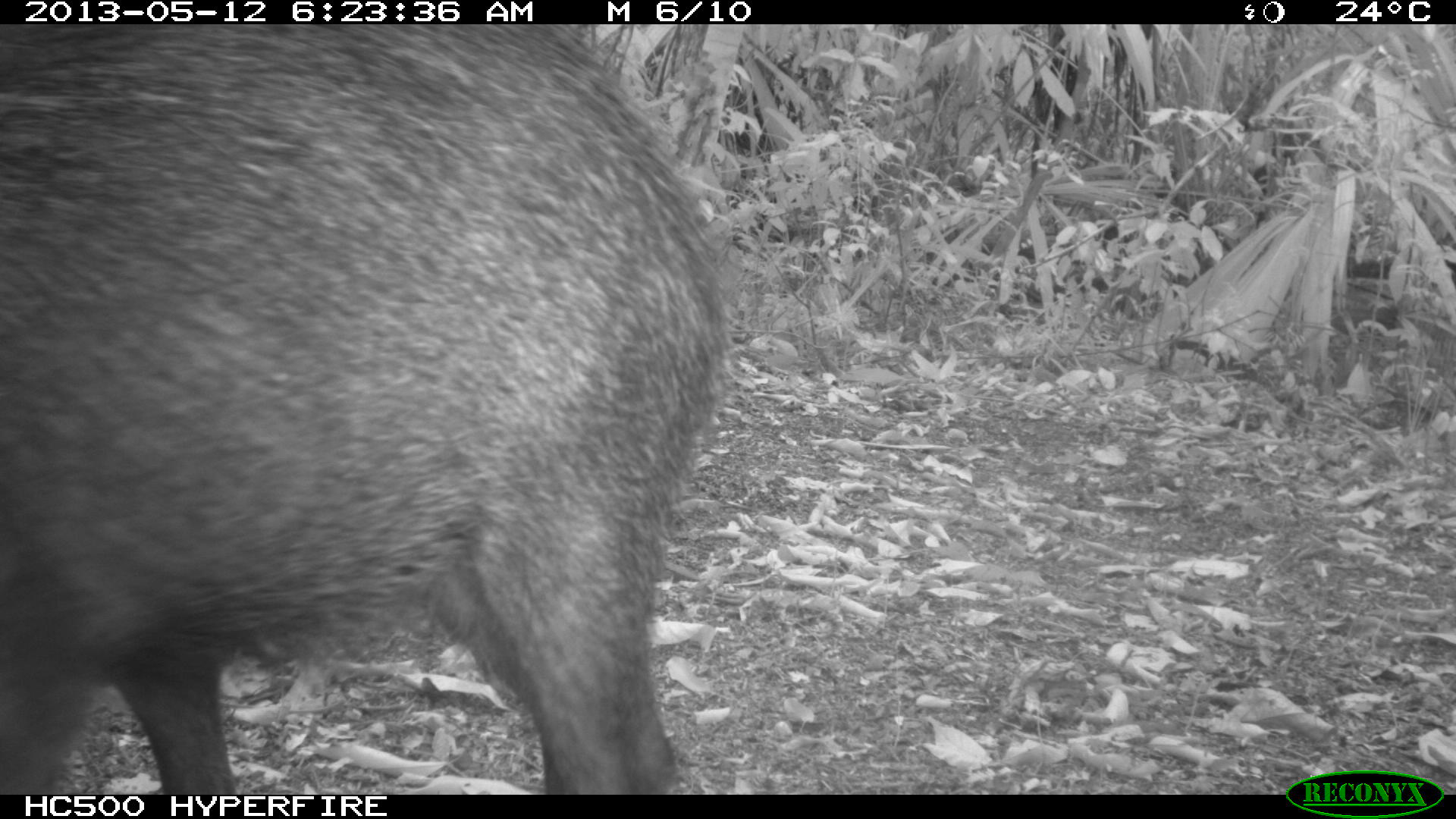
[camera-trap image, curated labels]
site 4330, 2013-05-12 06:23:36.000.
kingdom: Animalia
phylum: Chordata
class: Mammalia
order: Artiodactyla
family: Tayassuidae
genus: Tayassu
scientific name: Tayassu pecari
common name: white-lipped peccary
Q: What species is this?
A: Tayassu pecari (white-lipped peccary).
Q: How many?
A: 5.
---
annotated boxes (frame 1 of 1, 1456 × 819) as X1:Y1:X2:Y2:
tayassu pecari: 0:25:729:794